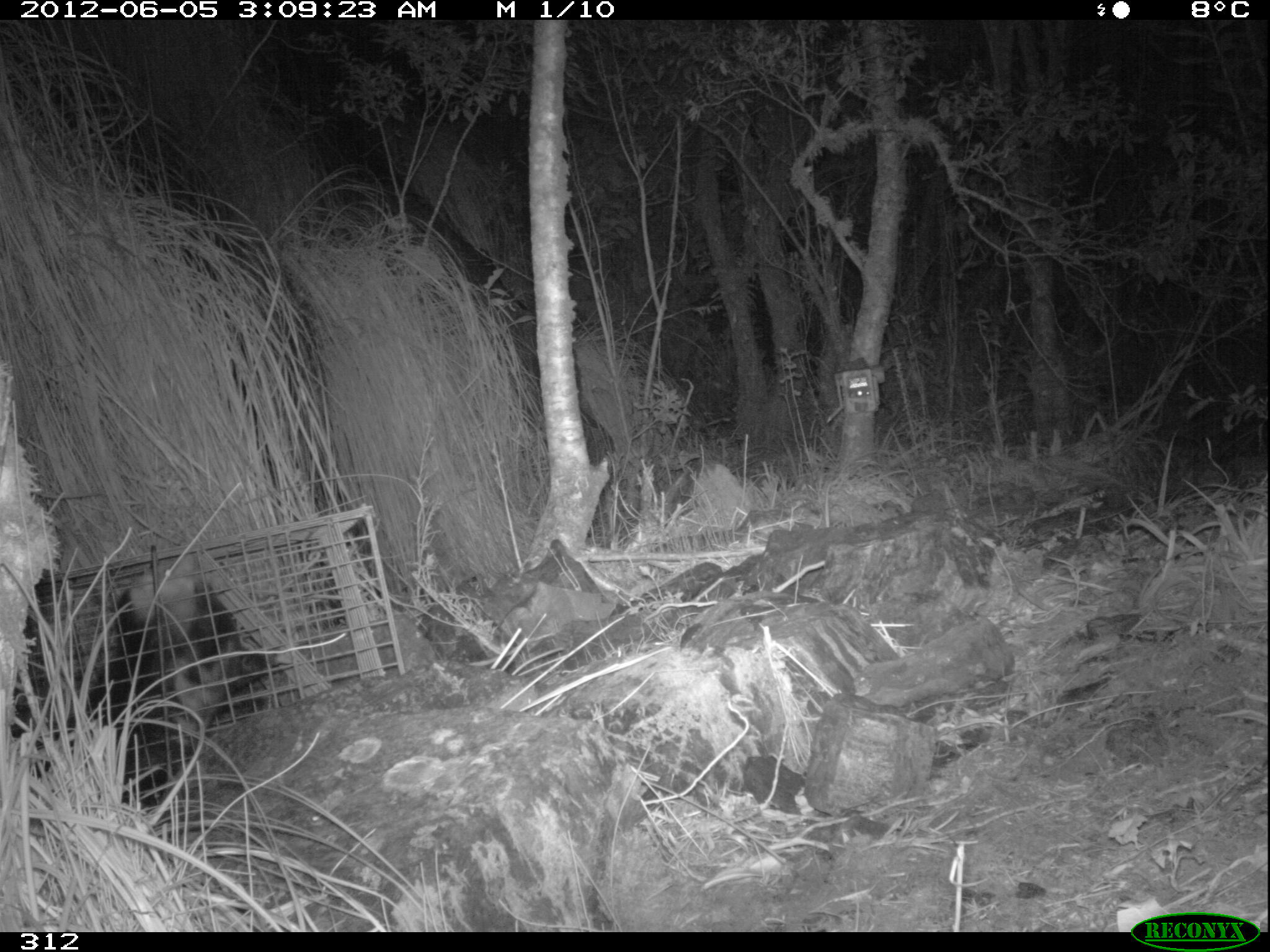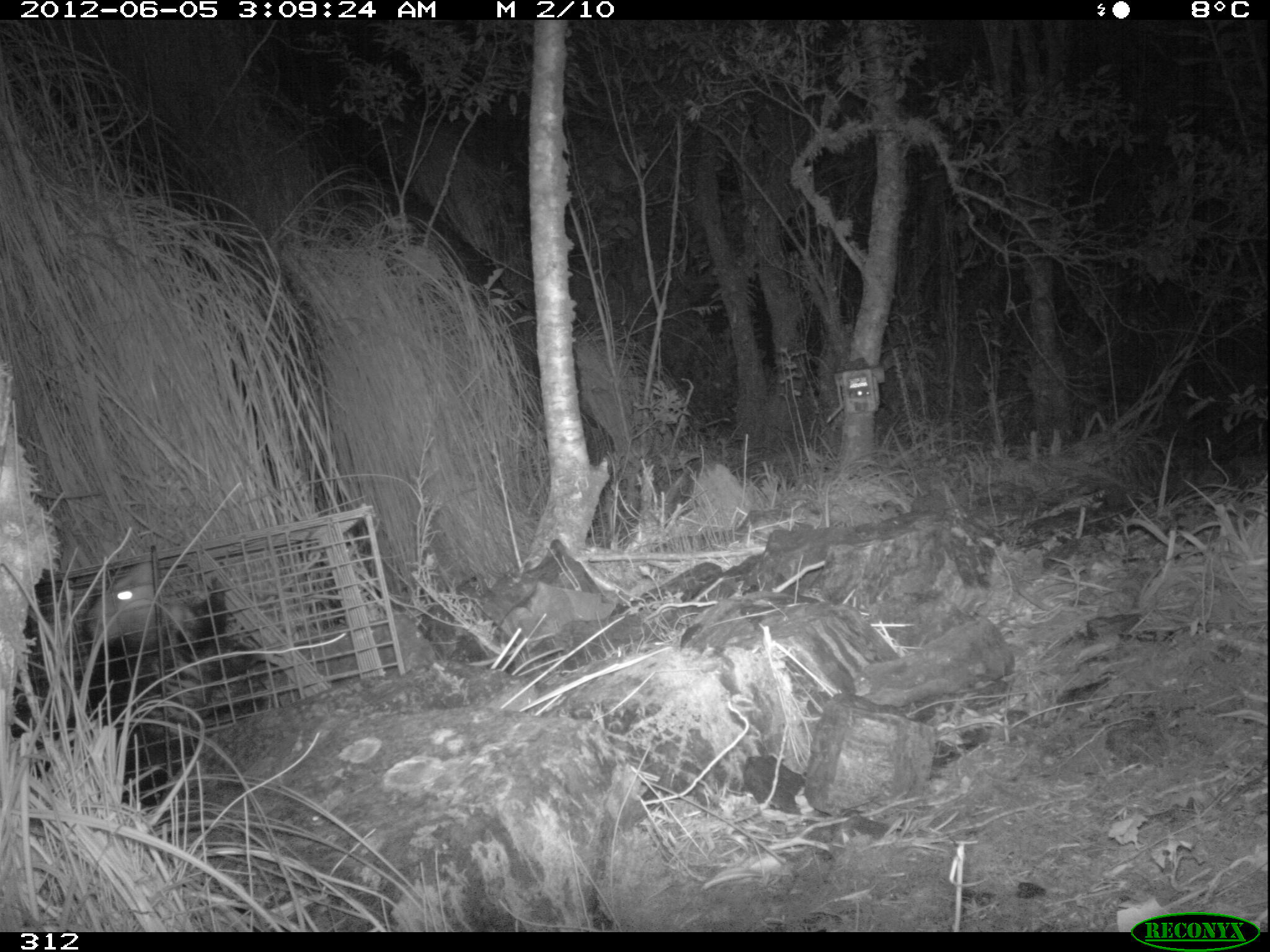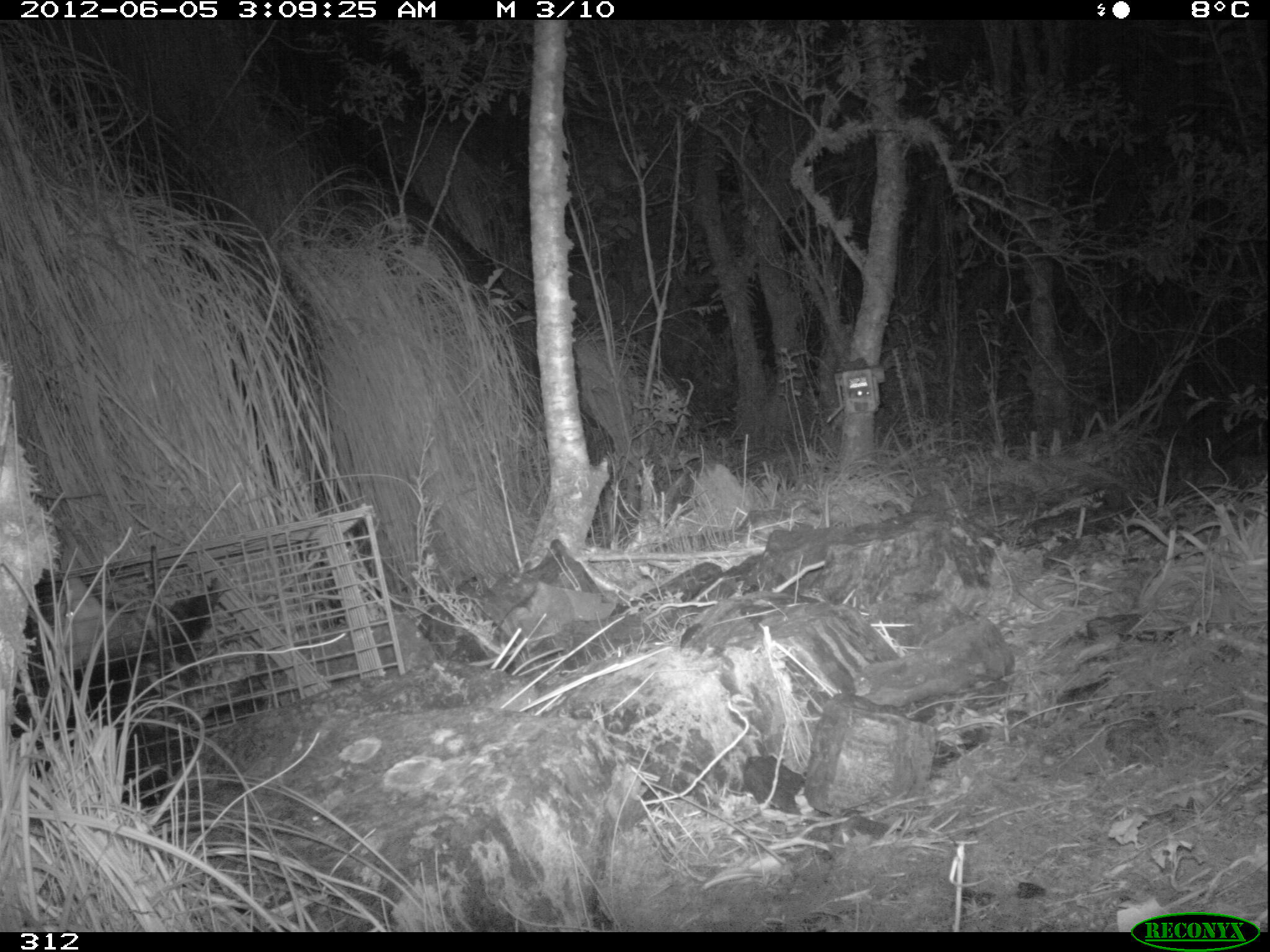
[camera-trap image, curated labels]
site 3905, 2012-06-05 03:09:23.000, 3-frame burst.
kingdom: Animalia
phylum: Chordata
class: Mammalia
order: Didelphimorphia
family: Didelphidae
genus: Didelphis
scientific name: Didelphis pernigra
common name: andean white-eared opossum